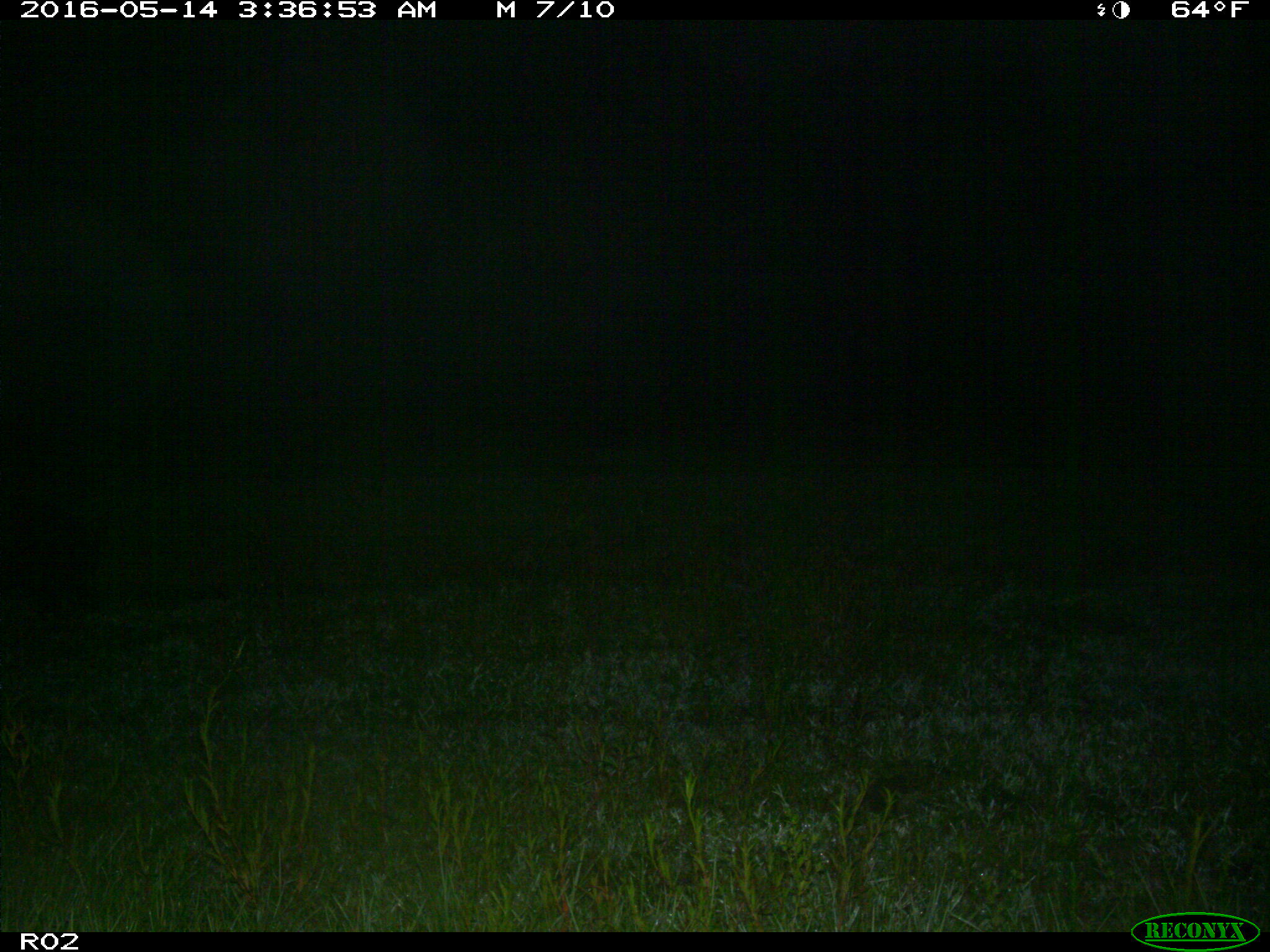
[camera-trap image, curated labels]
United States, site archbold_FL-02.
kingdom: Animalia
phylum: Chordata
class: Mammalia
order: Artiodactyla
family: Suidae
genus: Sus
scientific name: Sus scrofa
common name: wild boar